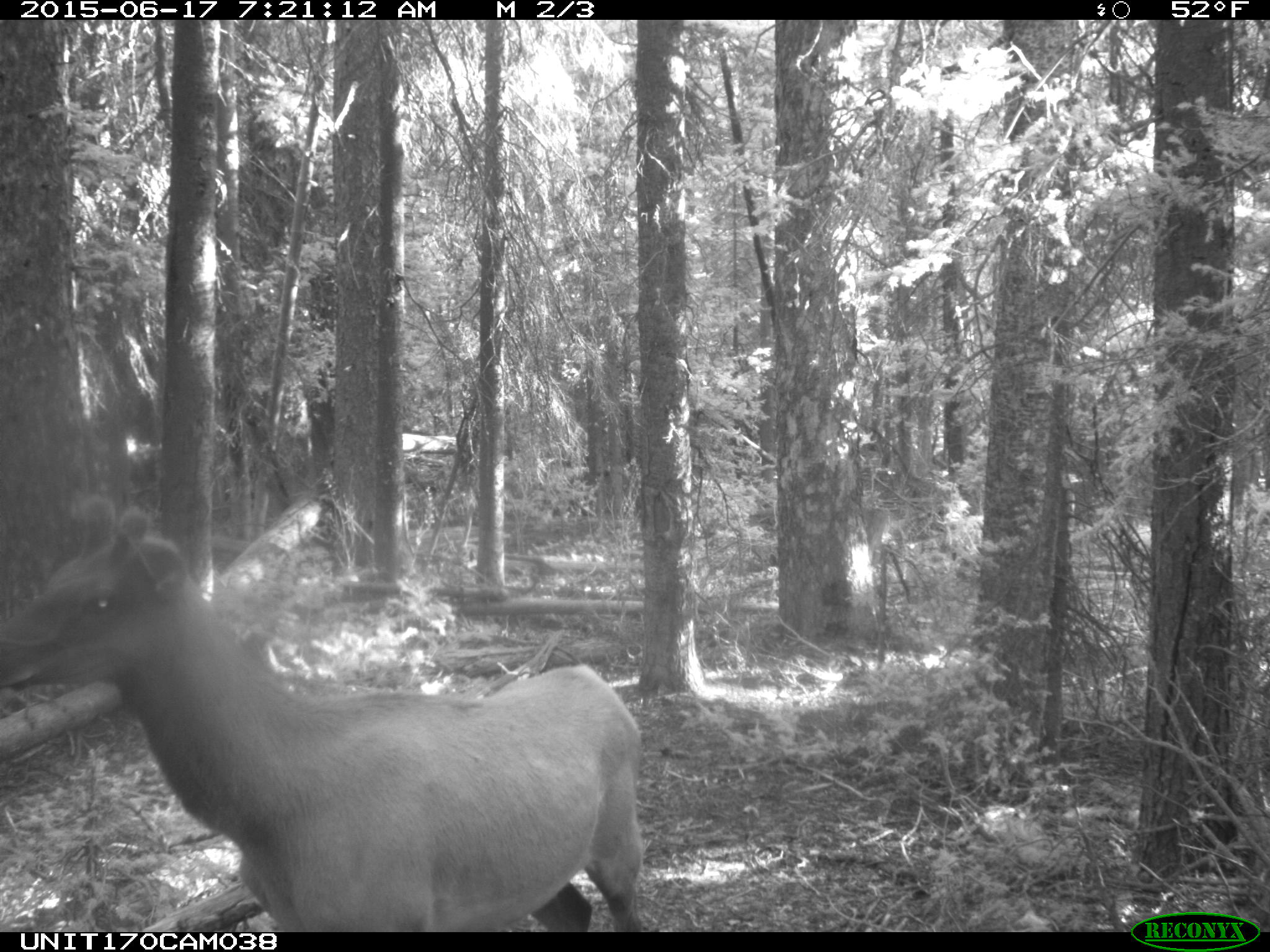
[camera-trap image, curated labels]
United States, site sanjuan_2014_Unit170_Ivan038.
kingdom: Animalia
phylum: Chordata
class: Mammalia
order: Artiodactyla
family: Cervidae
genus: Cervus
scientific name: Cervus elaphus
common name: red deer